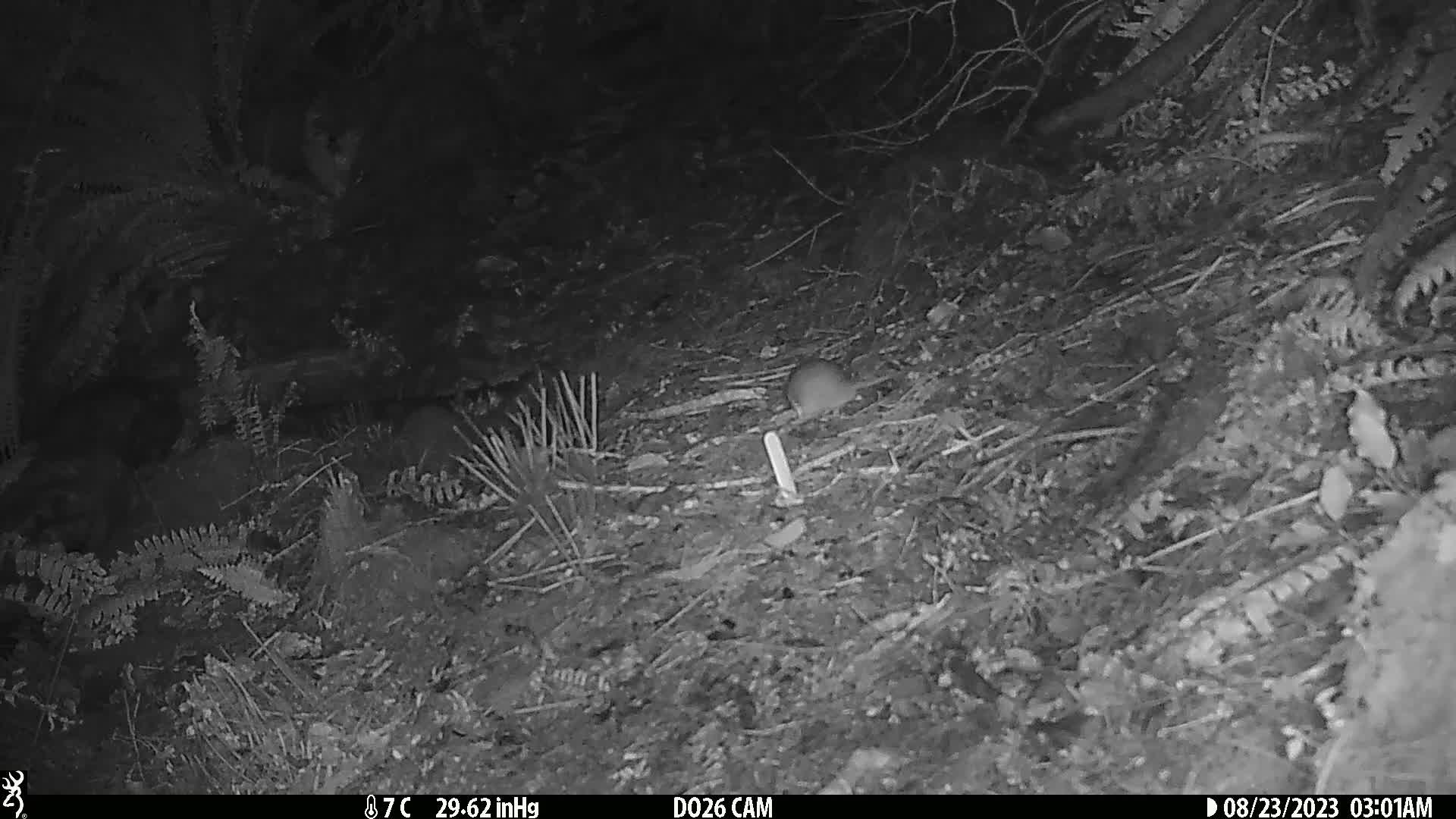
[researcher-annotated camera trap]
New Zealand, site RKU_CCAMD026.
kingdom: Animalia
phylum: Chordata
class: Mammalia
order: Rodentia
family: Muridae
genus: Rattus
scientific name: Rattus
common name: rat